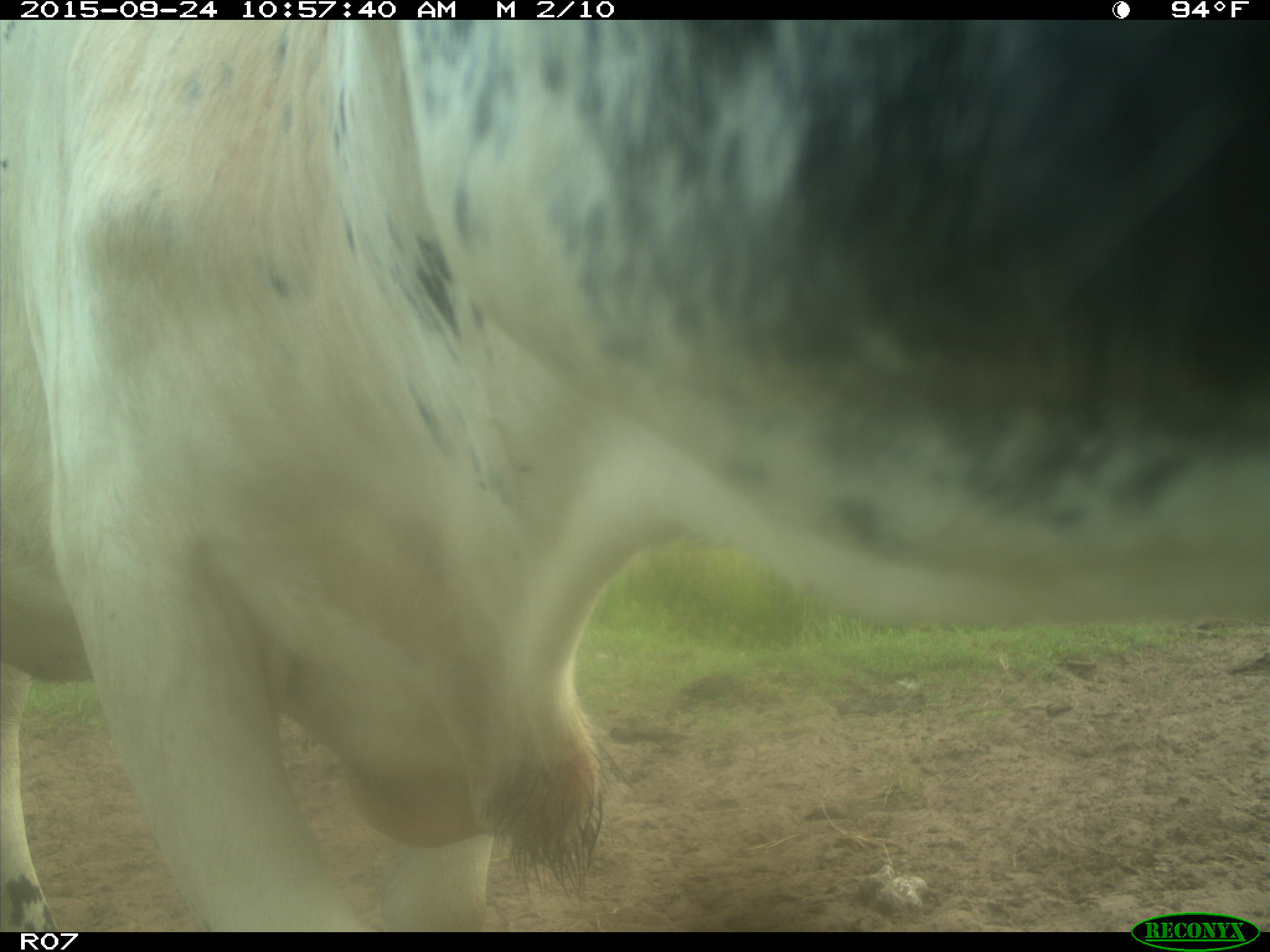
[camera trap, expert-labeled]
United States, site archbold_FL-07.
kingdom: Animalia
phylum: Chordata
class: Mammalia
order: Artiodactyla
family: Bovidae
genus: Bos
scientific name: Bos taurus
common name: domestic cow